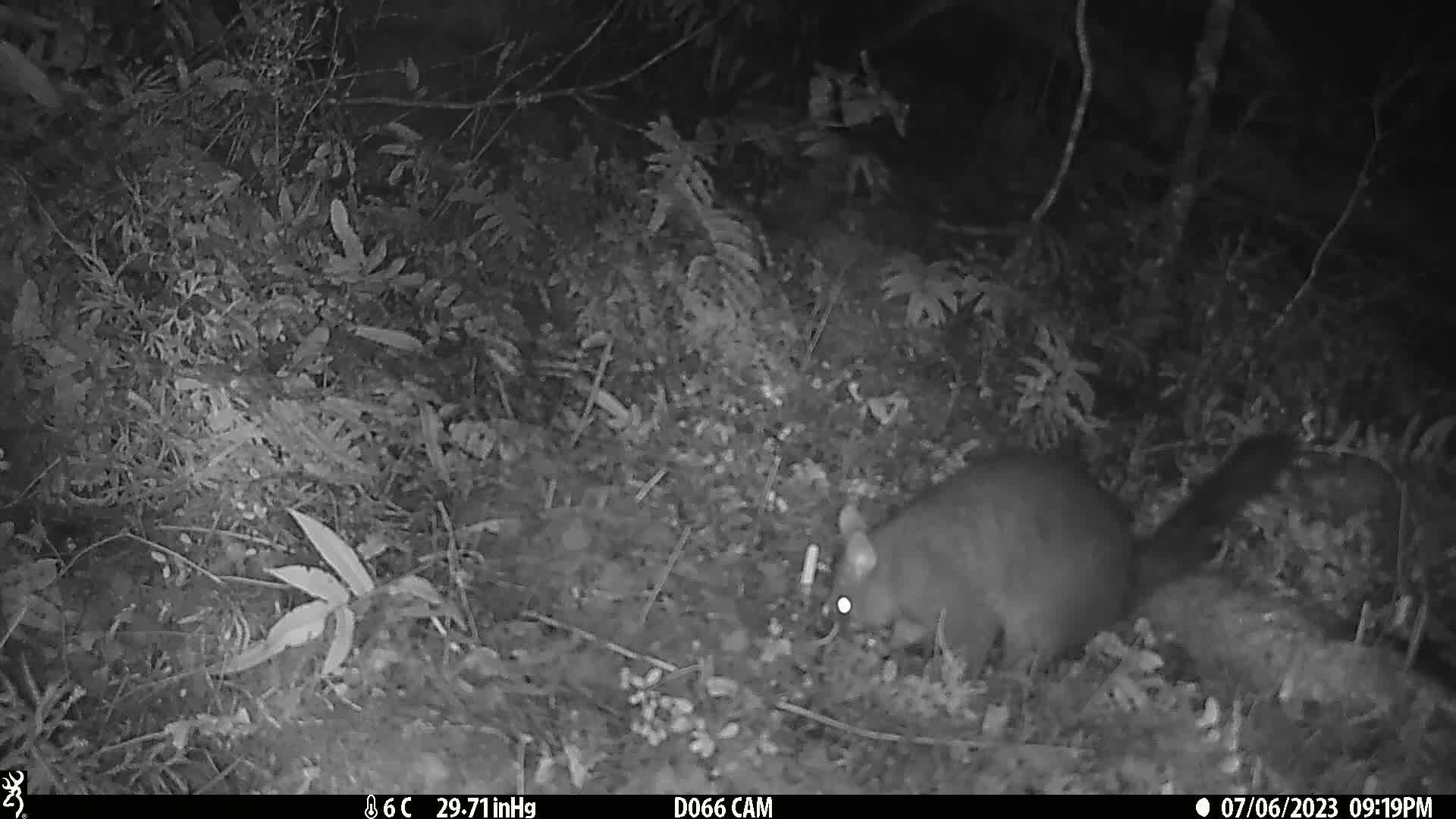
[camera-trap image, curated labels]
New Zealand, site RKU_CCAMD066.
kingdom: Animalia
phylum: Chordata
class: Mammalia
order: Diprotodontia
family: Phalangeridae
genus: Trichosurus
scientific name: Trichosurus vulpecula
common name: common brushtail possum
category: possum